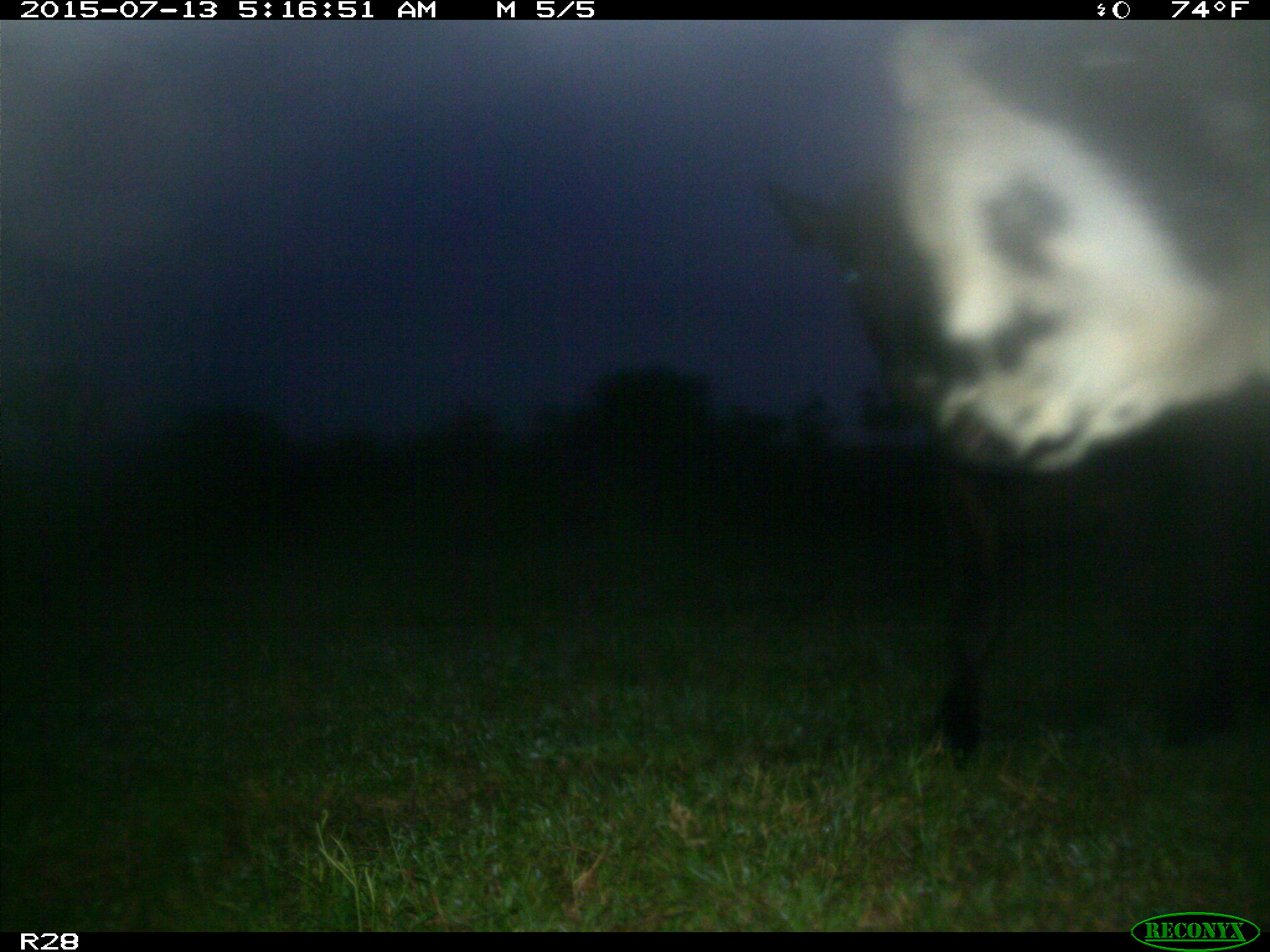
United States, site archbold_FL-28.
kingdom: Animalia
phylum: Chordata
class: Mammalia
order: Artiodactyla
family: Bovidae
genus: Bos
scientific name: Bos taurus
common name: domestic cow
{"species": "Bos taurus (domestic cow)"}